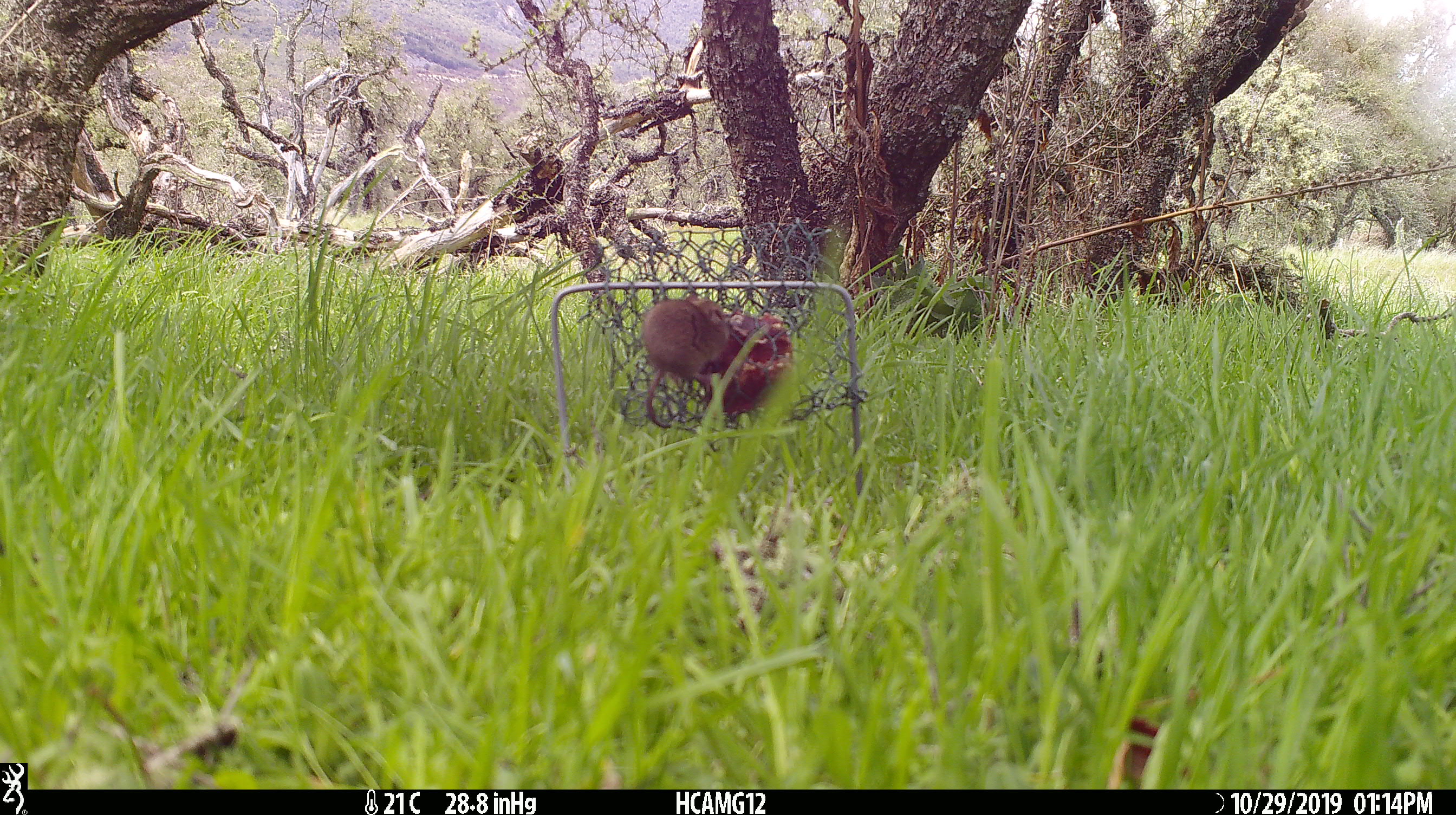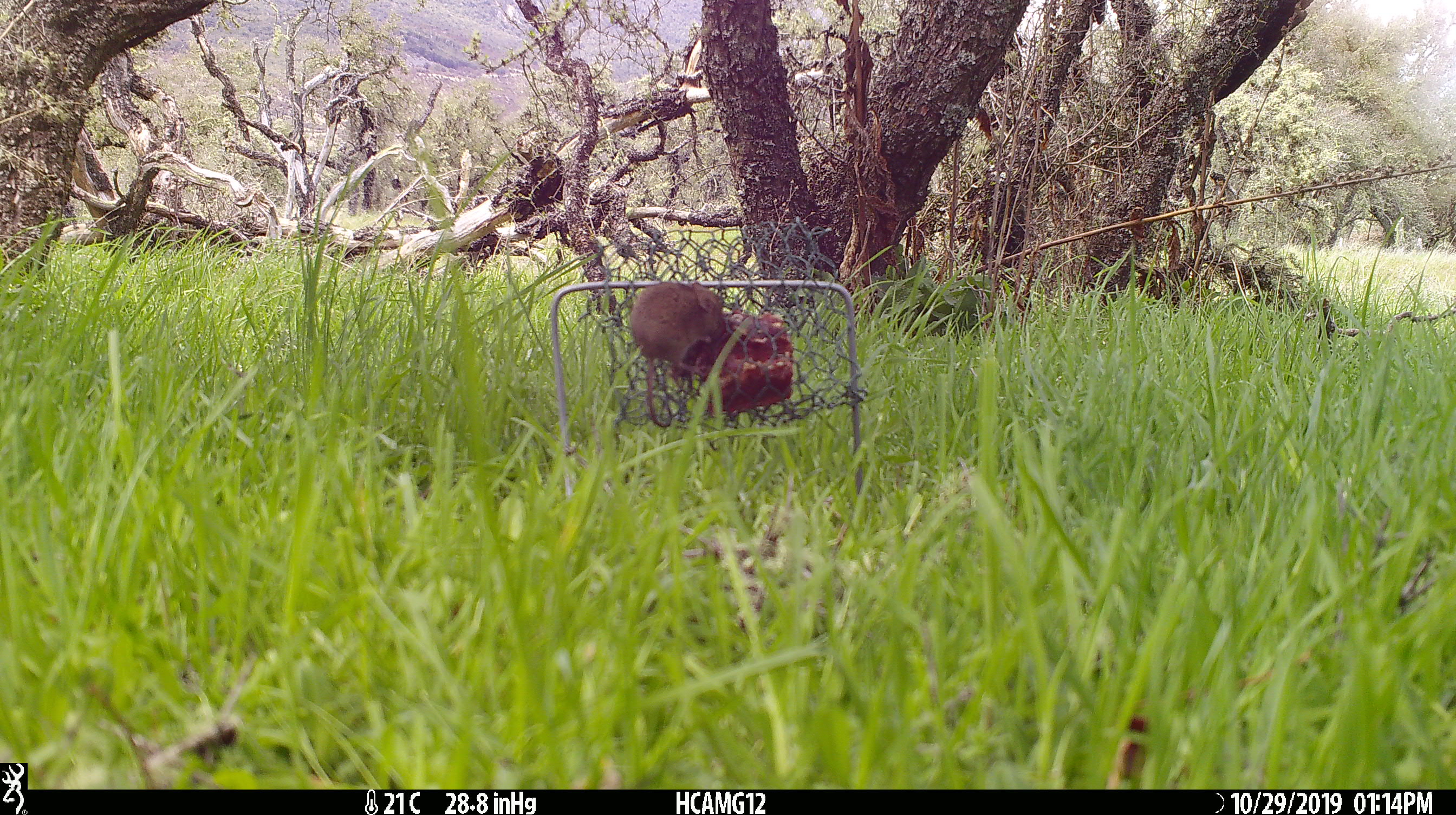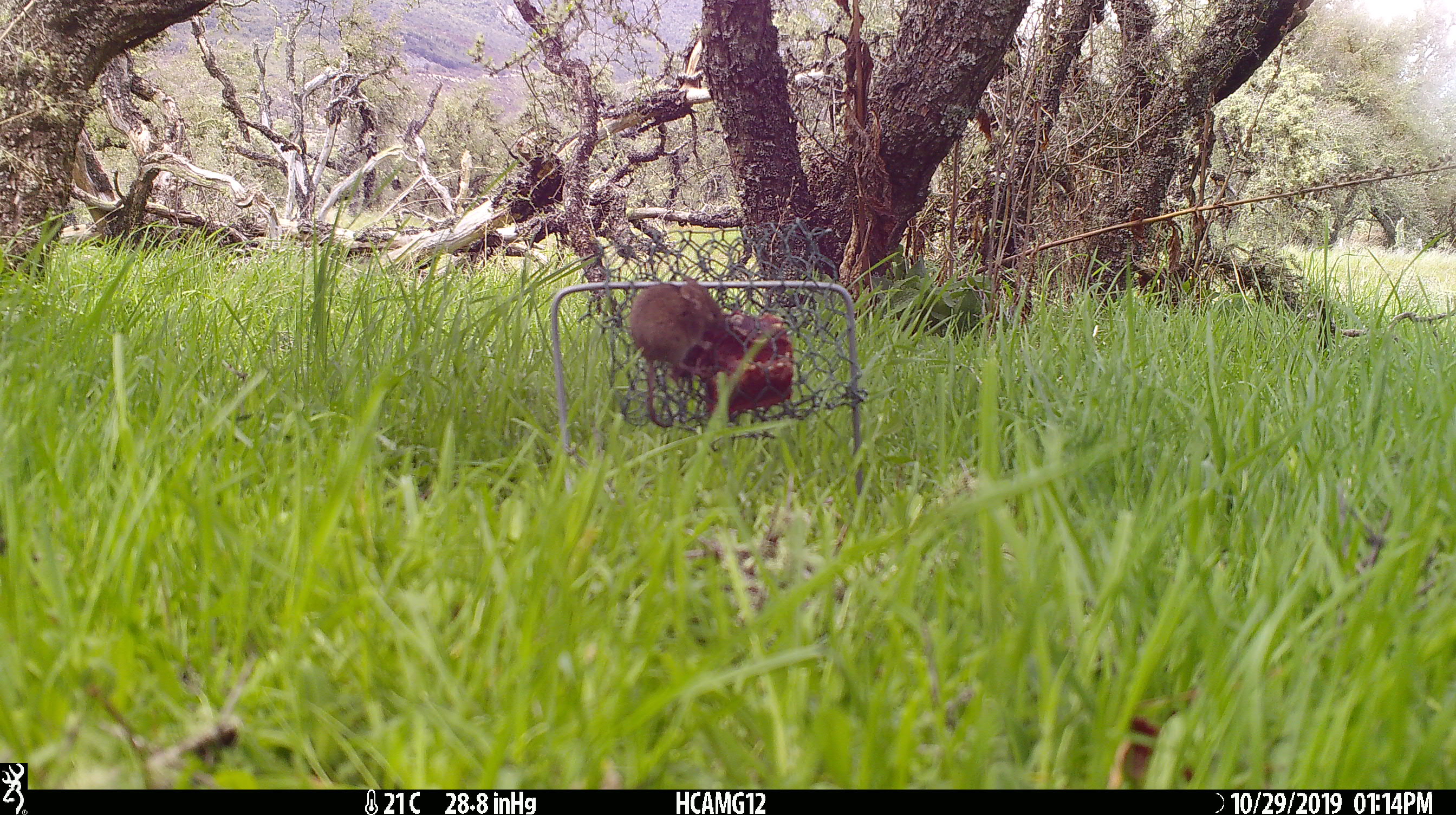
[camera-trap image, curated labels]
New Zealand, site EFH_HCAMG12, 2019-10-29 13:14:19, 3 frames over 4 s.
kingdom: Animalia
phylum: Chordata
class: Mammalia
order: Rodentia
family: Muridae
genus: Mus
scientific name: Mus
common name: mouse